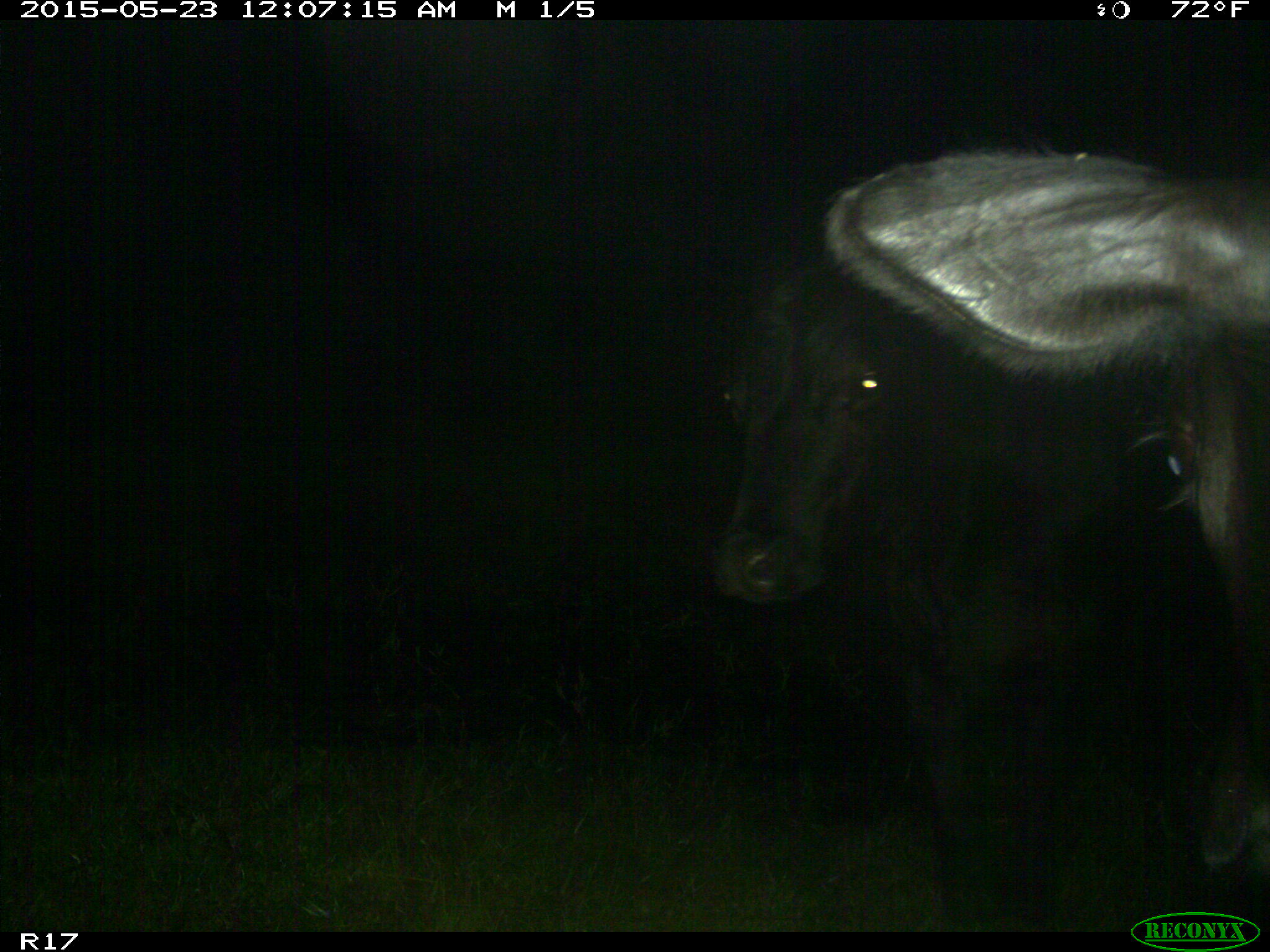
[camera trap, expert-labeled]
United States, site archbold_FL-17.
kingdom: Animalia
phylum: Chordata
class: Mammalia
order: Artiodactyla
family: Bovidae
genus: Bos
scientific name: Bos taurus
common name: domestic cow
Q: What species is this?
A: Bos taurus (domestic cow).